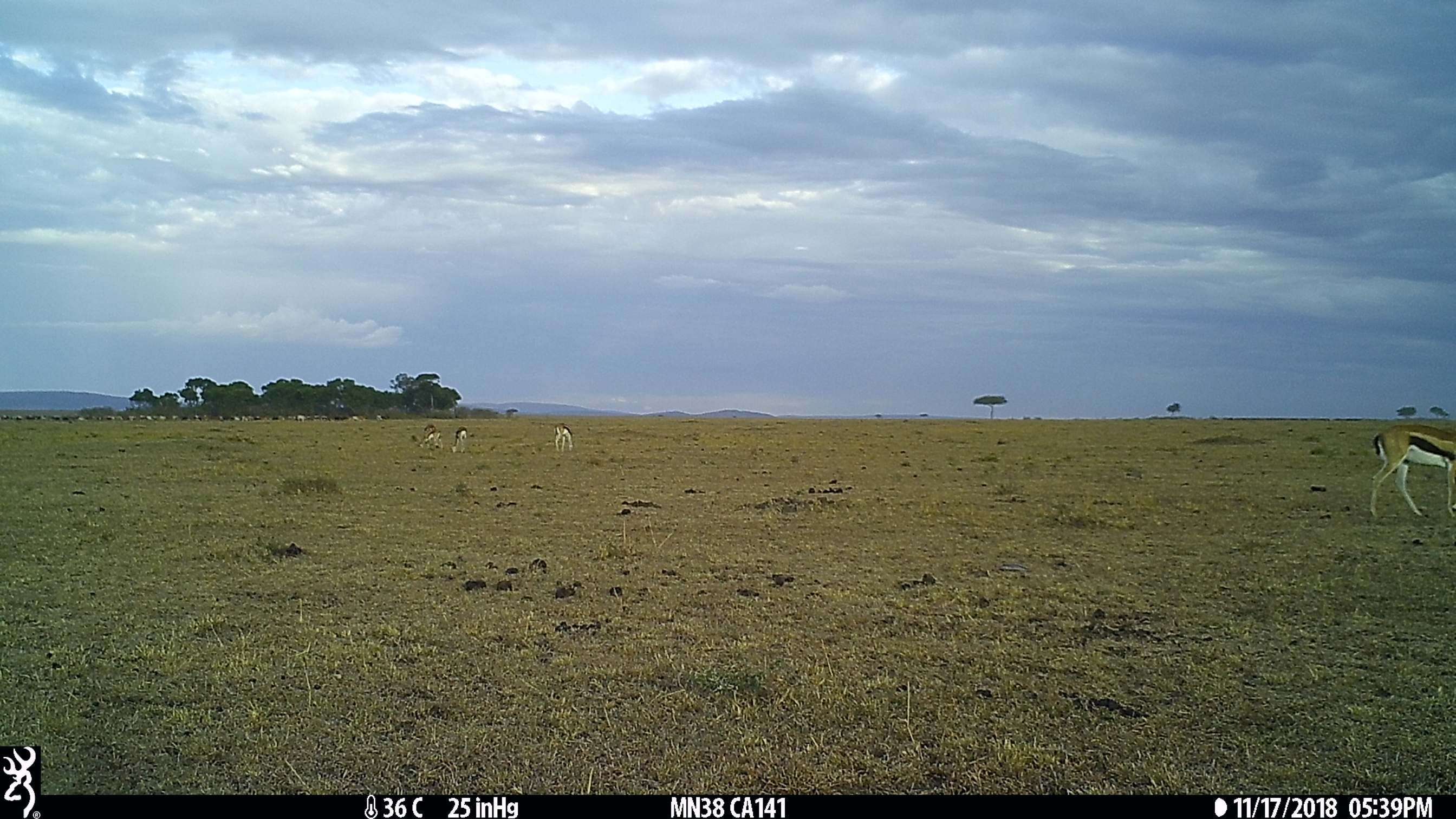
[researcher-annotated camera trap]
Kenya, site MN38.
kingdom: Animalia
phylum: Chordata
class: Mammalia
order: Artiodactyla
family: Bovidae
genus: Eudorcas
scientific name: Eudorcas thomsonii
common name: thomon's gazelle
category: gazelle thomsons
Gazelle thomsons (thomon's gazelle) (Eudorcas thomsonii).